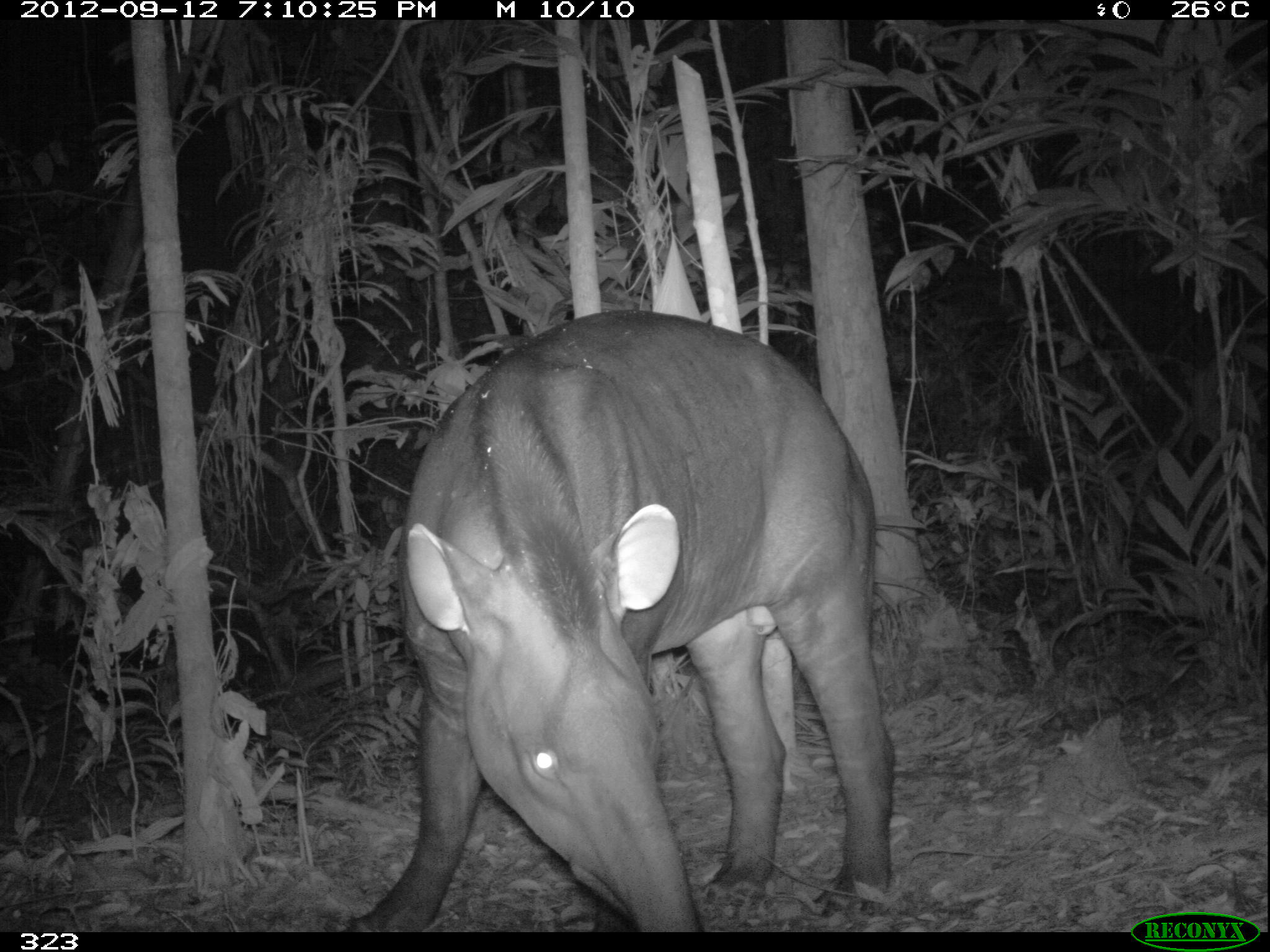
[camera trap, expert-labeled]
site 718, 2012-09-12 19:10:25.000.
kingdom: Animalia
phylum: Chordata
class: Mammalia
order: Perissodactyla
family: Tapiridae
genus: Tapirus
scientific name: Tapirus terrestris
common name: south american tapir